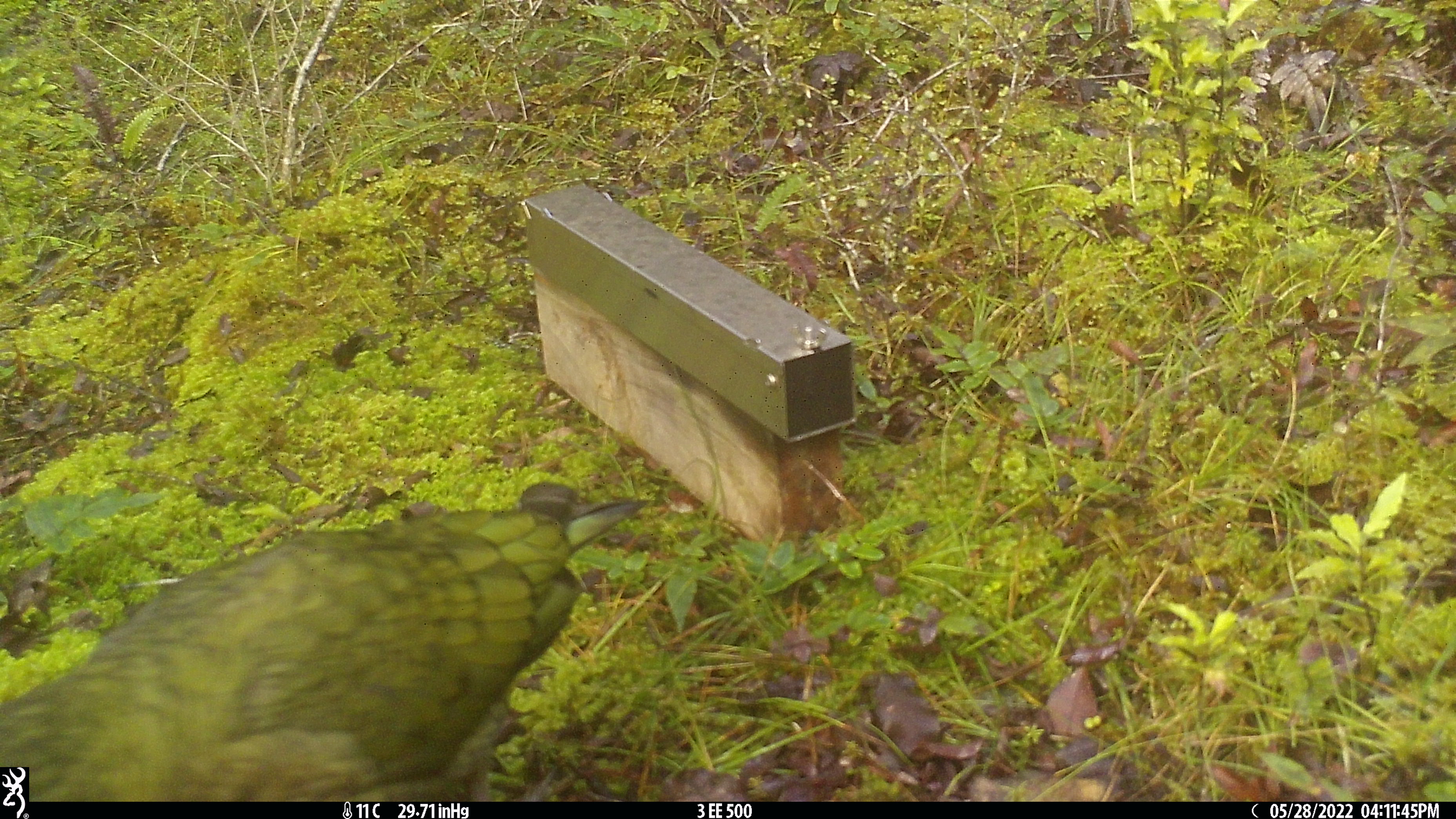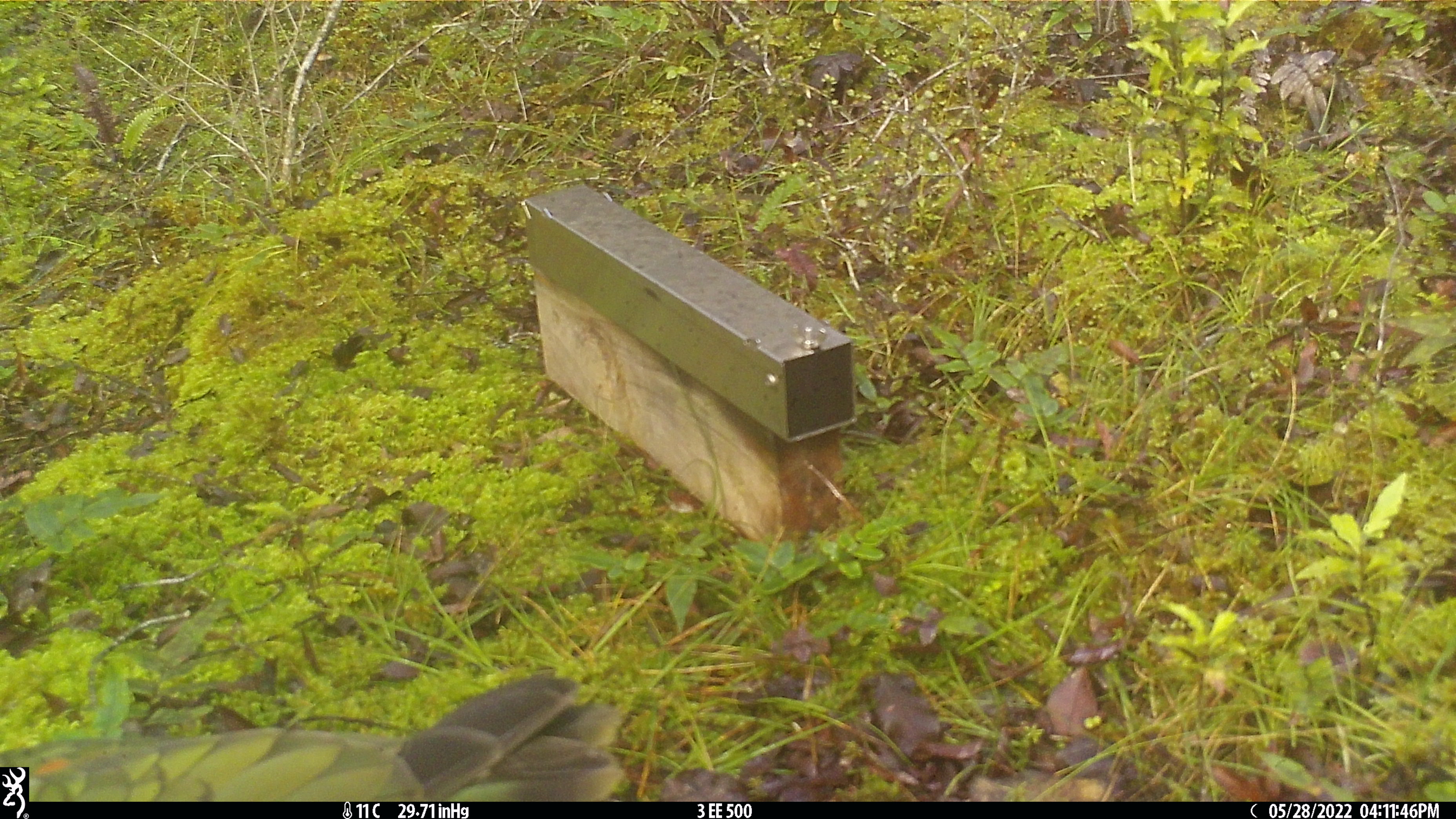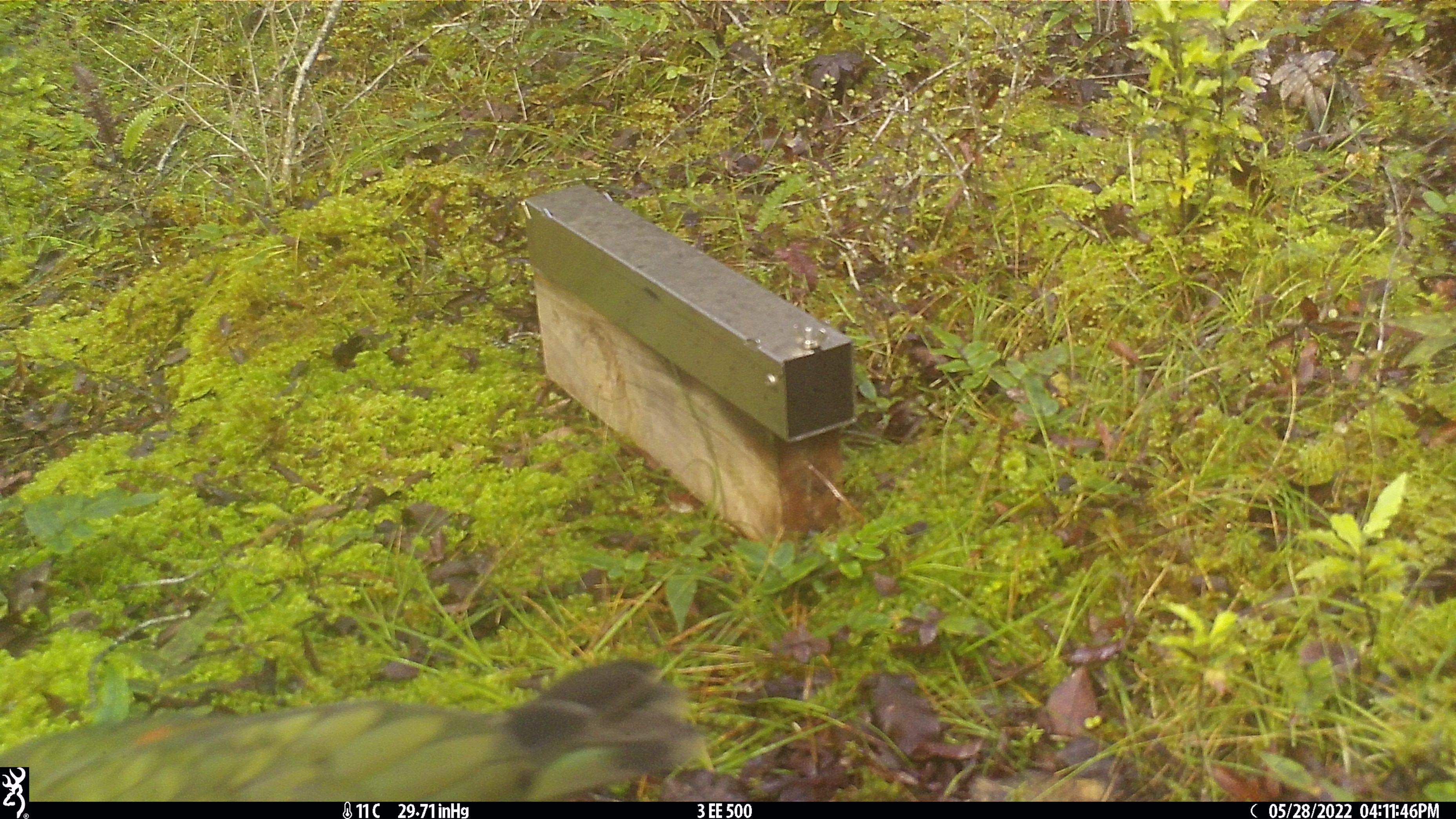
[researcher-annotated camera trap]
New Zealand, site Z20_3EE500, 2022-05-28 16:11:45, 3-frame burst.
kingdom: Animalia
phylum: Chordata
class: Aves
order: Psittaciformes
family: Strigopidae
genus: Nestor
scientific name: Nestor notabilis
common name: kea